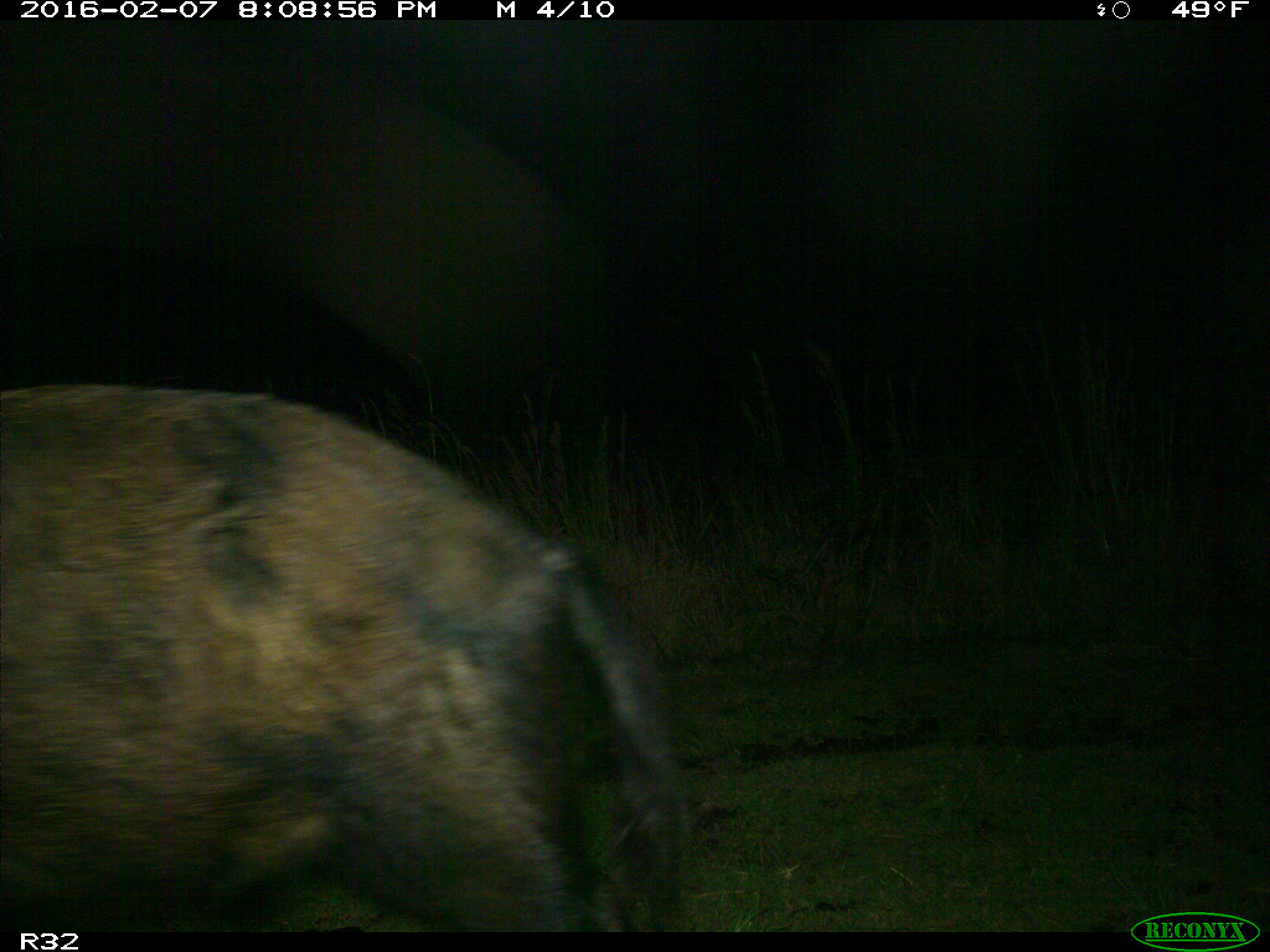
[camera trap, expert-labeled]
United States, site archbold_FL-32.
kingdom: Animalia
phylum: Chordata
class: Mammalia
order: Artiodactyla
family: Suidae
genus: Sus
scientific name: Sus scrofa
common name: wild boar